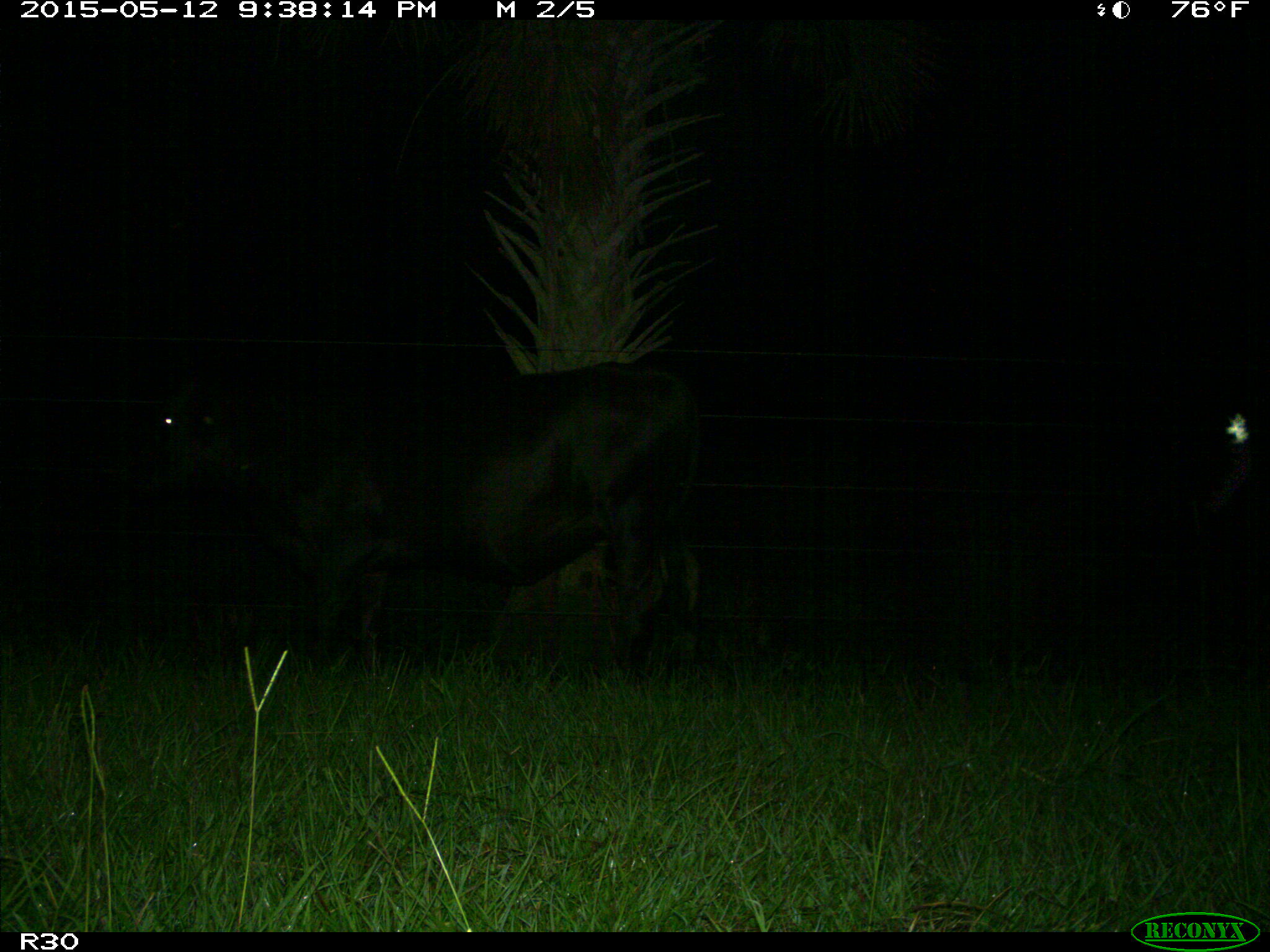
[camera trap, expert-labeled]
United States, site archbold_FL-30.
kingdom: Animalia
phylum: Chordata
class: Mammalia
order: Artiodactyla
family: Bovidae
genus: Bos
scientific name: Bos taurus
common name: domestic cow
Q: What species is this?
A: Bos taurus (domestic cow).